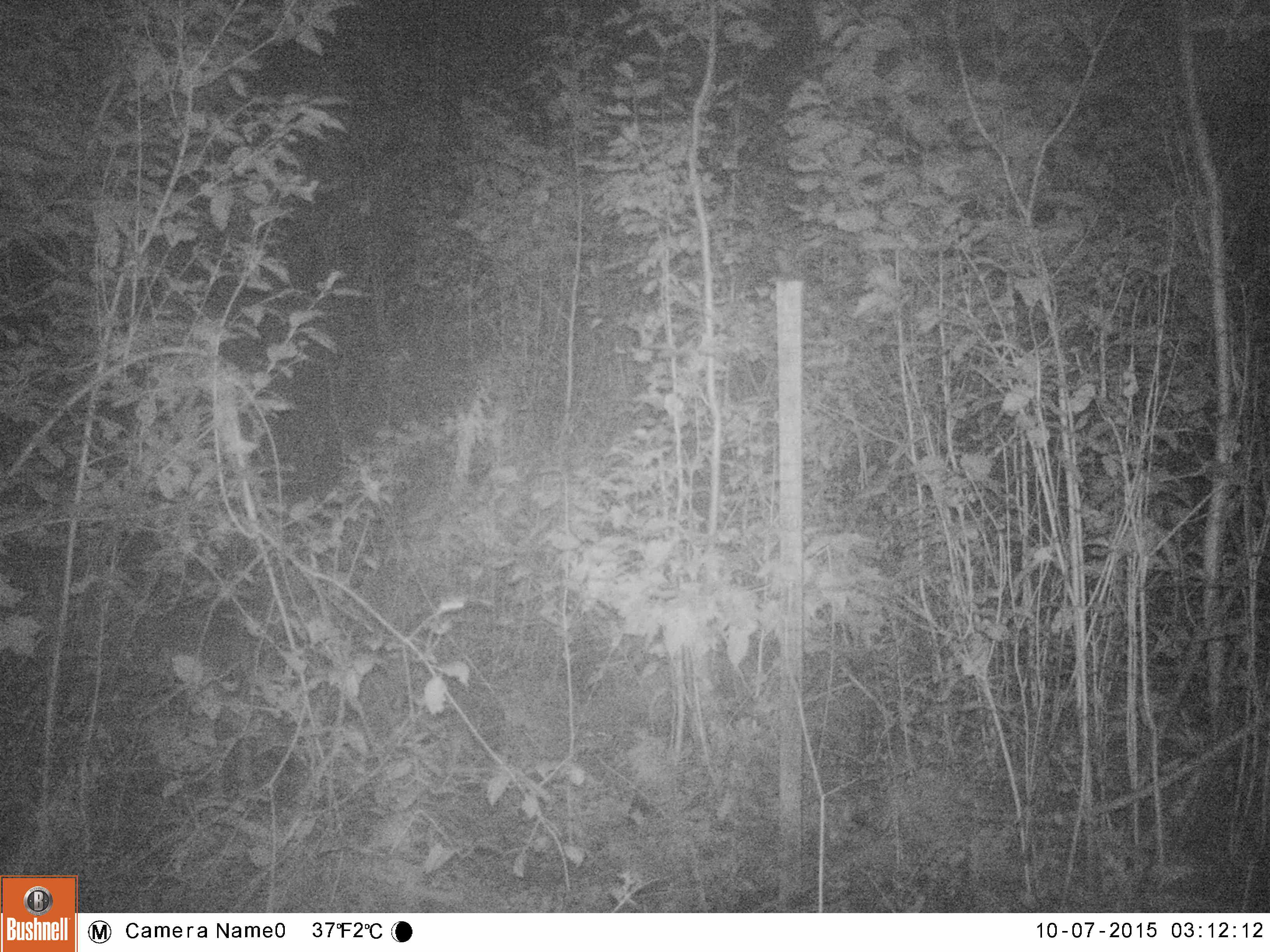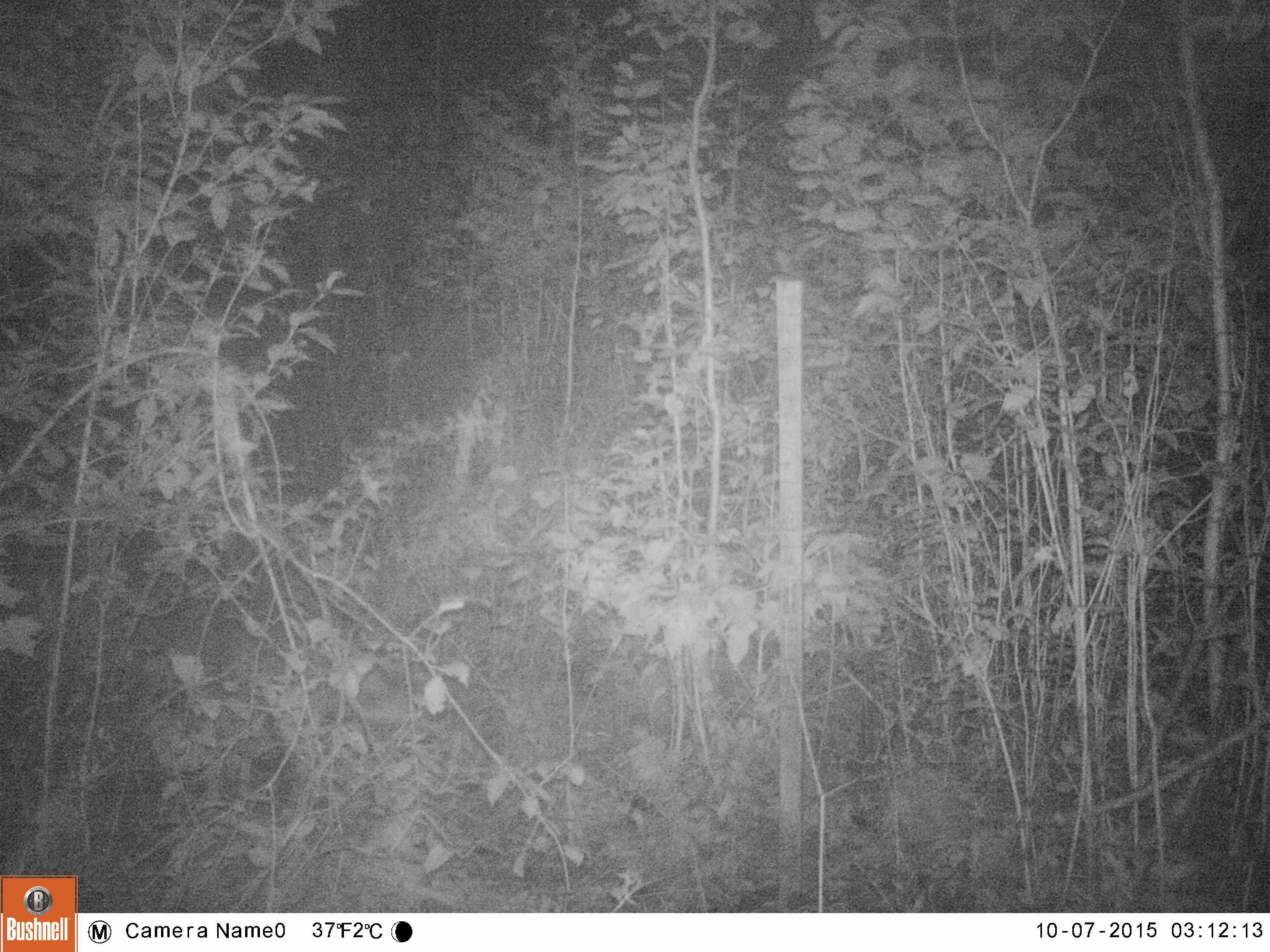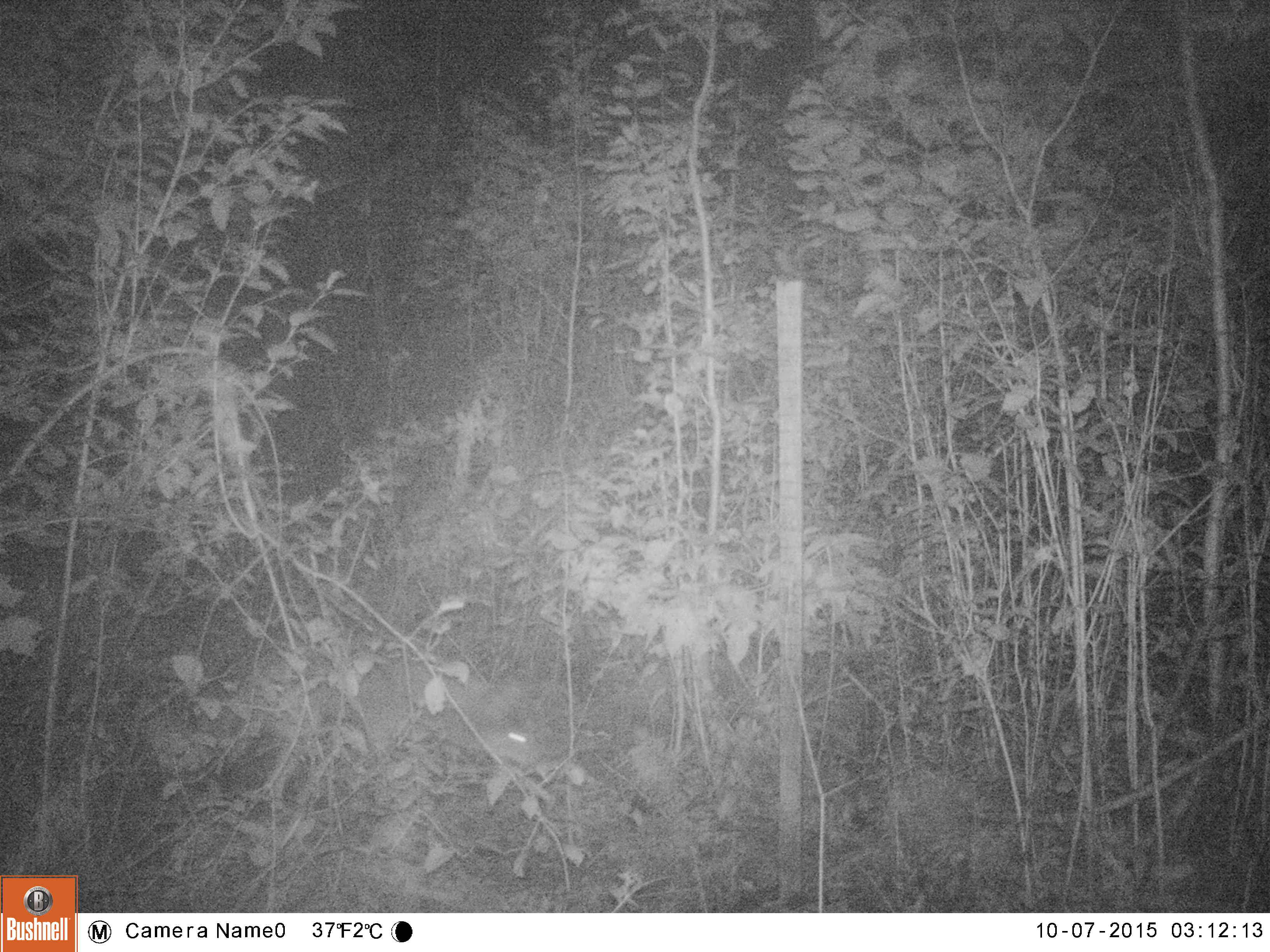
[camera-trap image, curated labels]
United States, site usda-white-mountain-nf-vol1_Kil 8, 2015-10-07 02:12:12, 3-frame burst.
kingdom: Animalia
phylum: Chordata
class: Mammalia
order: Carnivora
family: Canidae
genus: Canis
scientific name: Canis latrans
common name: coyote